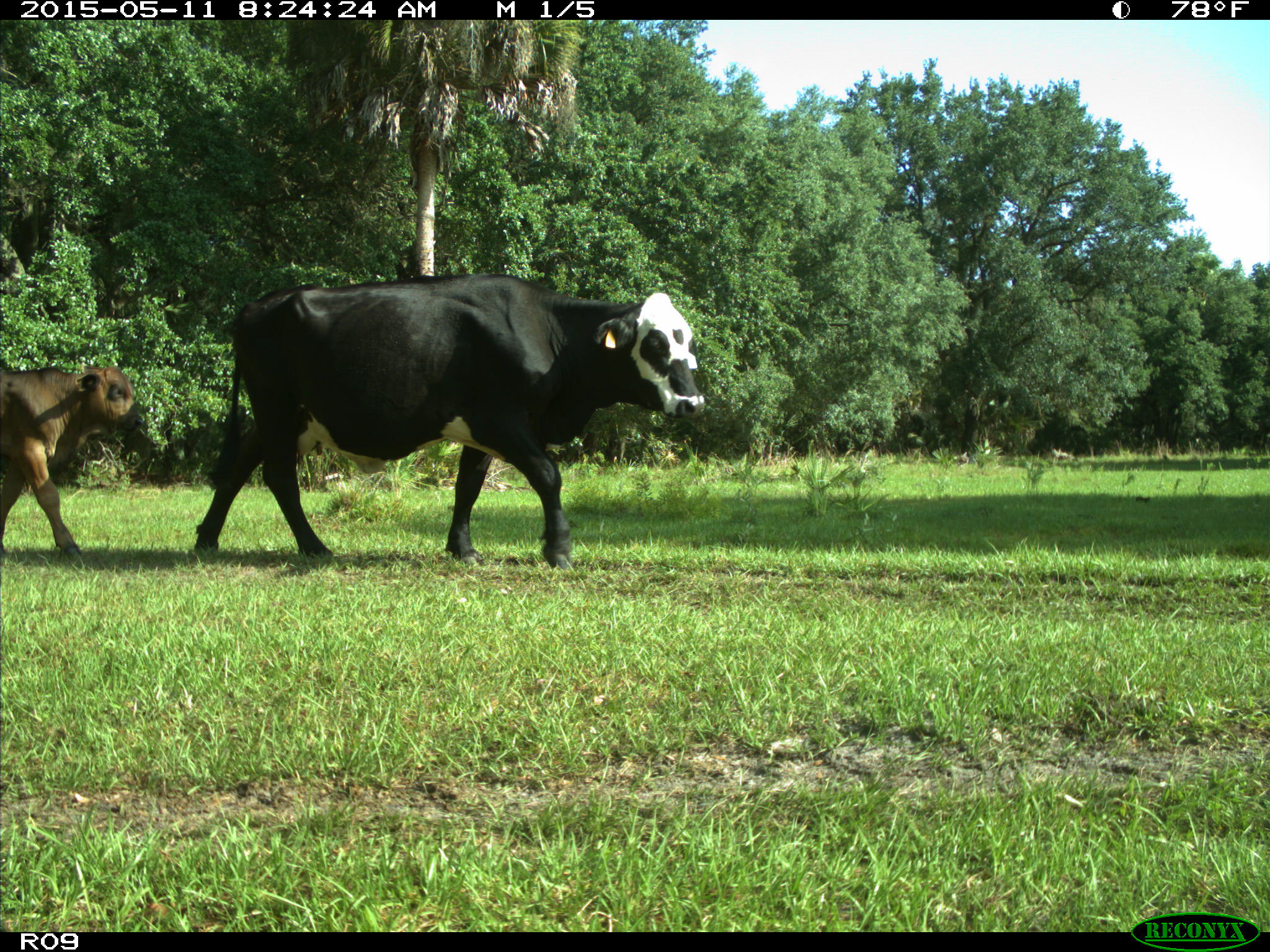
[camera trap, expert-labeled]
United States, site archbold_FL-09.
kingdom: Animalia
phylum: Chordata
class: Mammalia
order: Artiodactyla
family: Bovidae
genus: Bos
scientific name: Bos taurus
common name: domestic cow